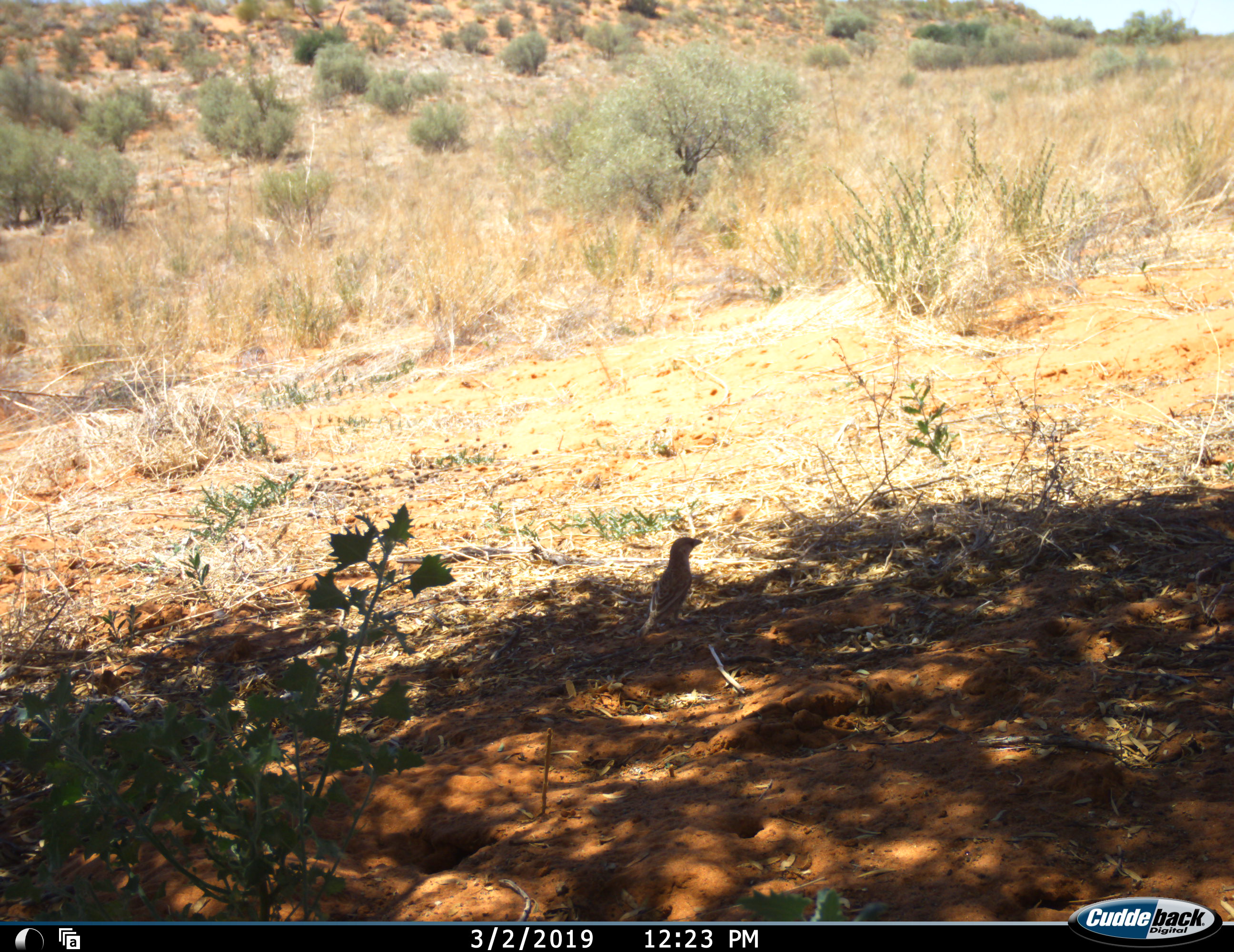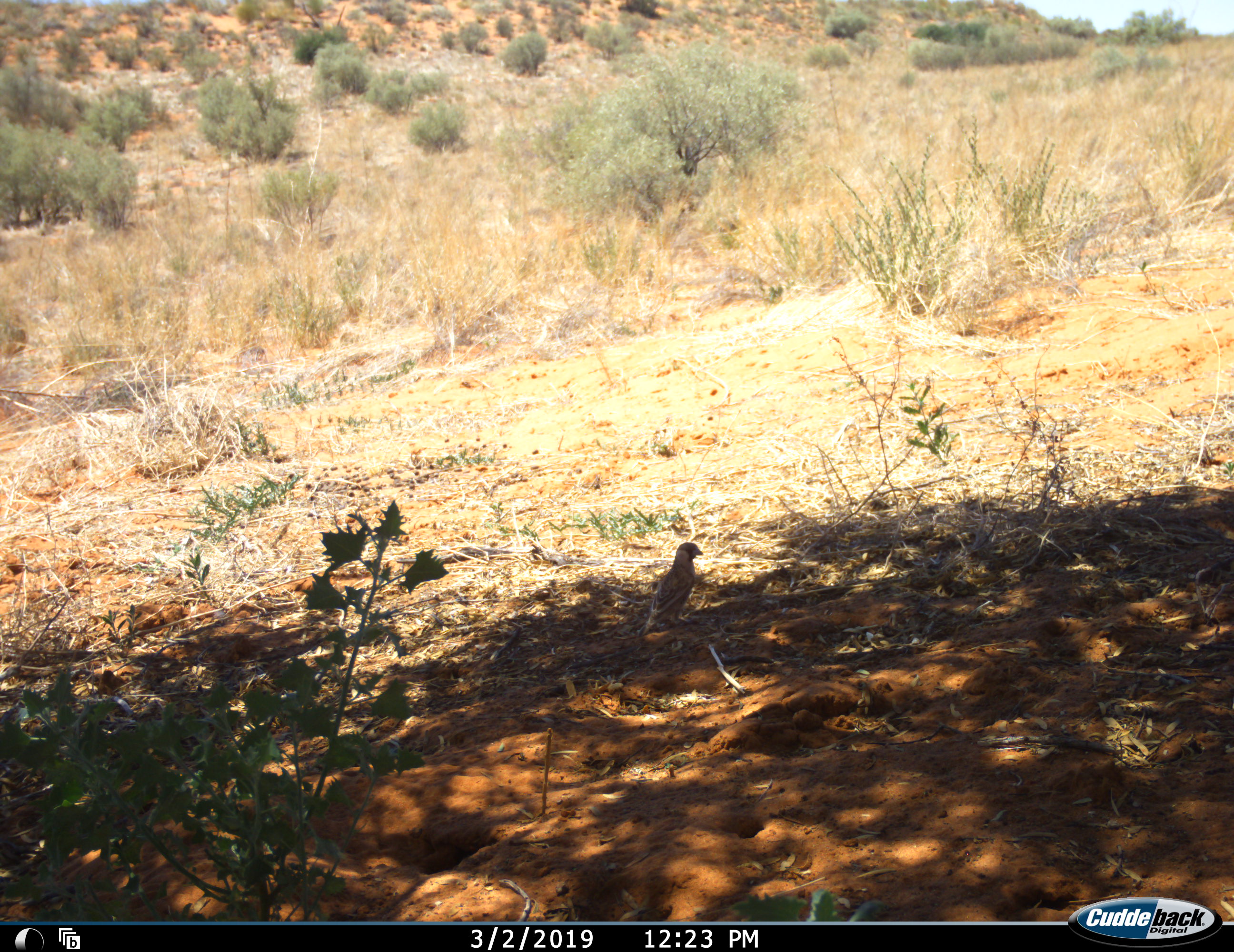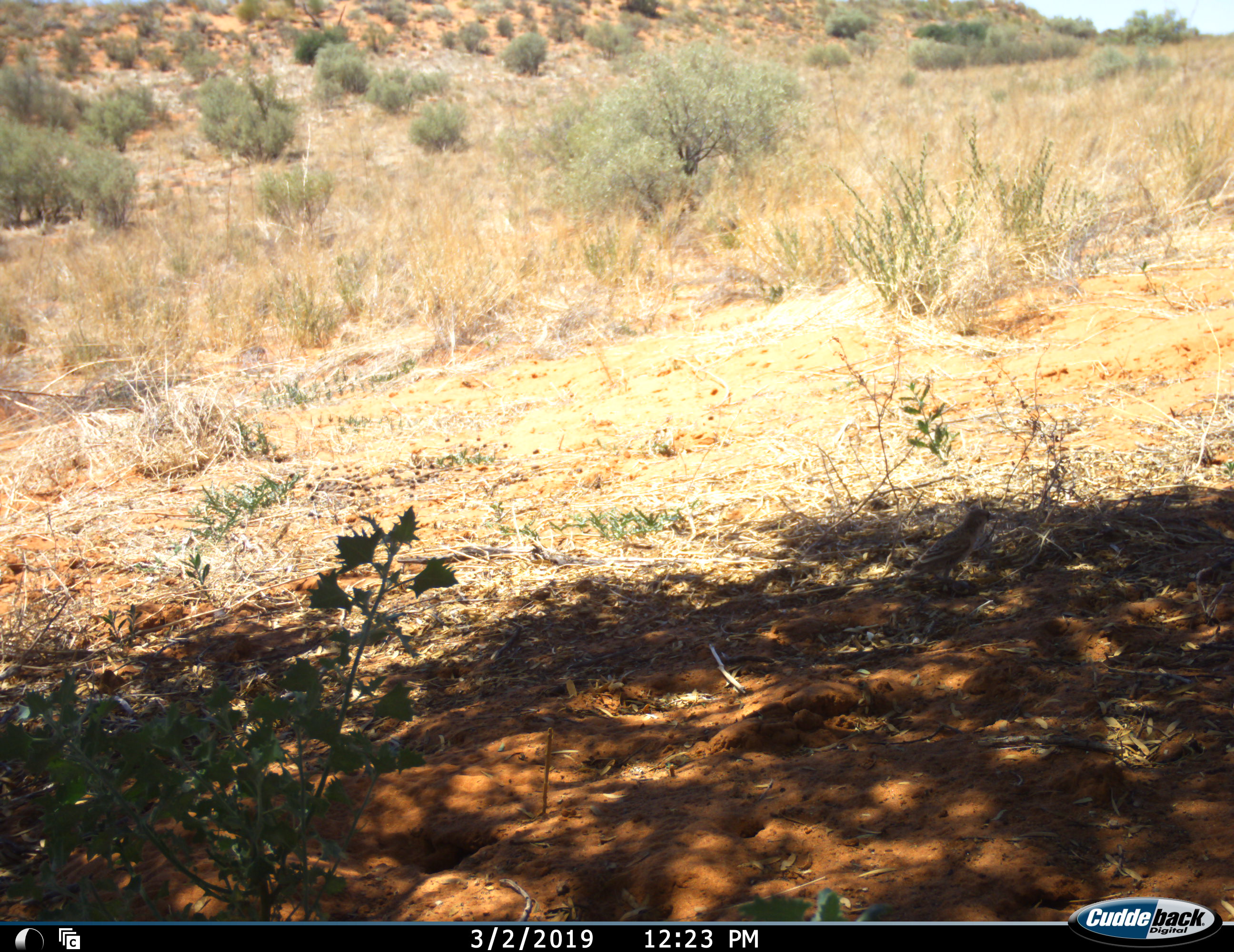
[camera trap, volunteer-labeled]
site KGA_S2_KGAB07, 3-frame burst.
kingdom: Animalia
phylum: Chordata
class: Aves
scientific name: Aves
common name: bird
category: birdother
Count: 1.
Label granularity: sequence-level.